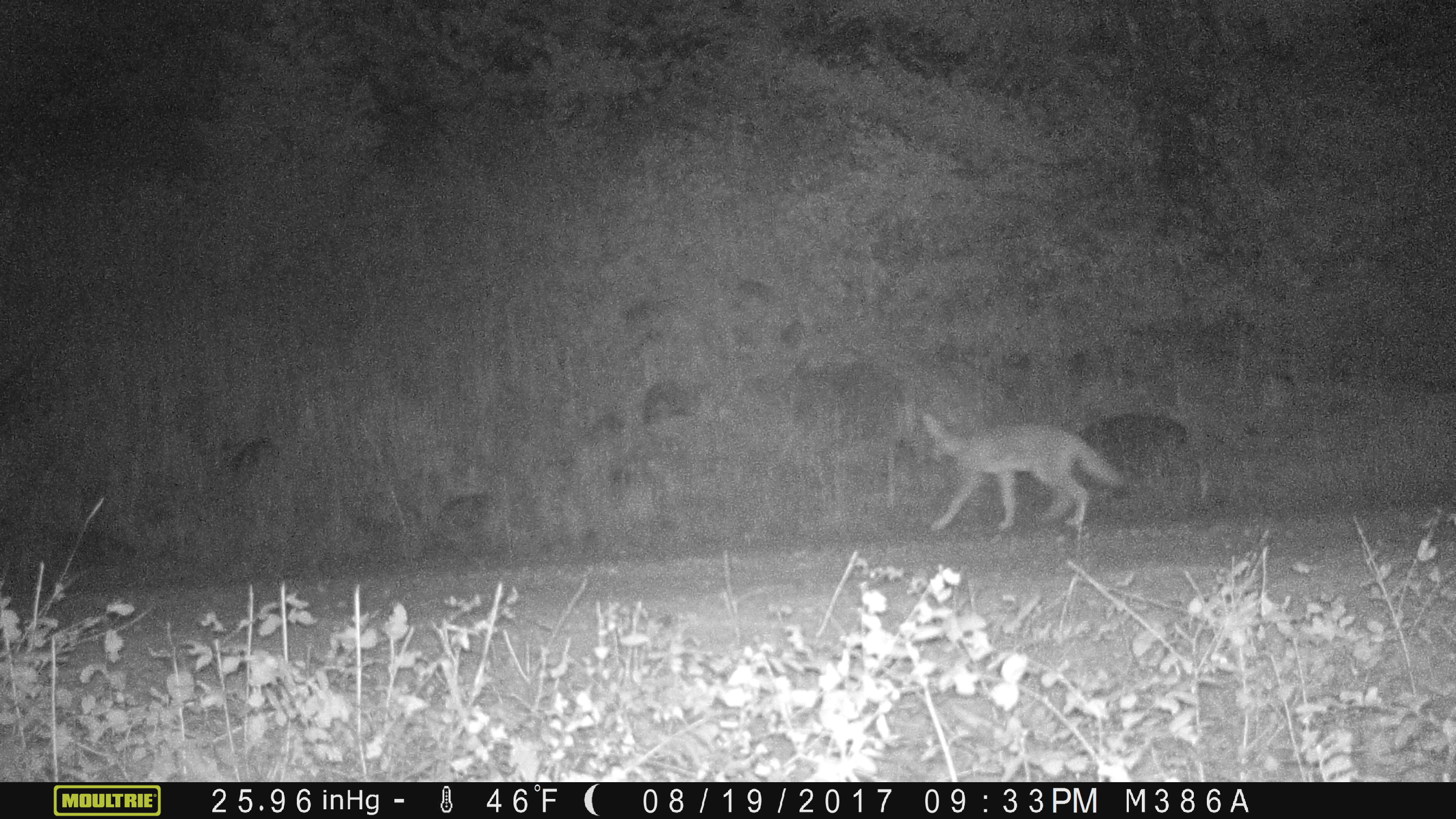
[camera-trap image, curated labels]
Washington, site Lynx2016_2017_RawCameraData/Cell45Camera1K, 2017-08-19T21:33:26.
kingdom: Animalia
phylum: Chordata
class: Mammalia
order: Carnivora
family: Canidae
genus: Canis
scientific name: Canis latrans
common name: coyote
Canis latrans (coyote). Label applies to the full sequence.